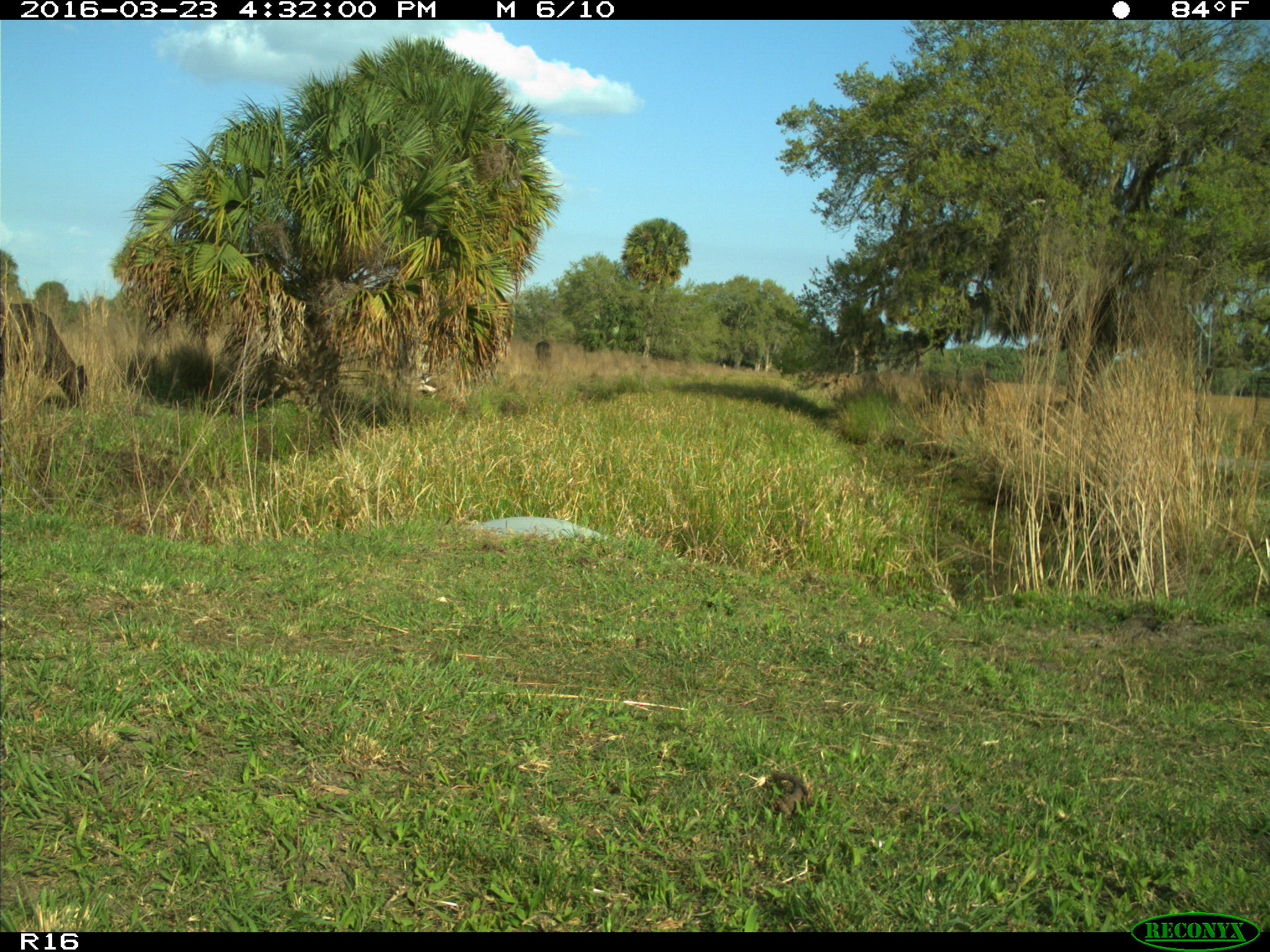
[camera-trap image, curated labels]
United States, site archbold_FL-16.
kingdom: Animalia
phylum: Chordata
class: Mammalia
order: Artiodactyla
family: Bovidae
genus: Bos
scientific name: Bos taurus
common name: domestic cow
Bos taurus (domestic cow).